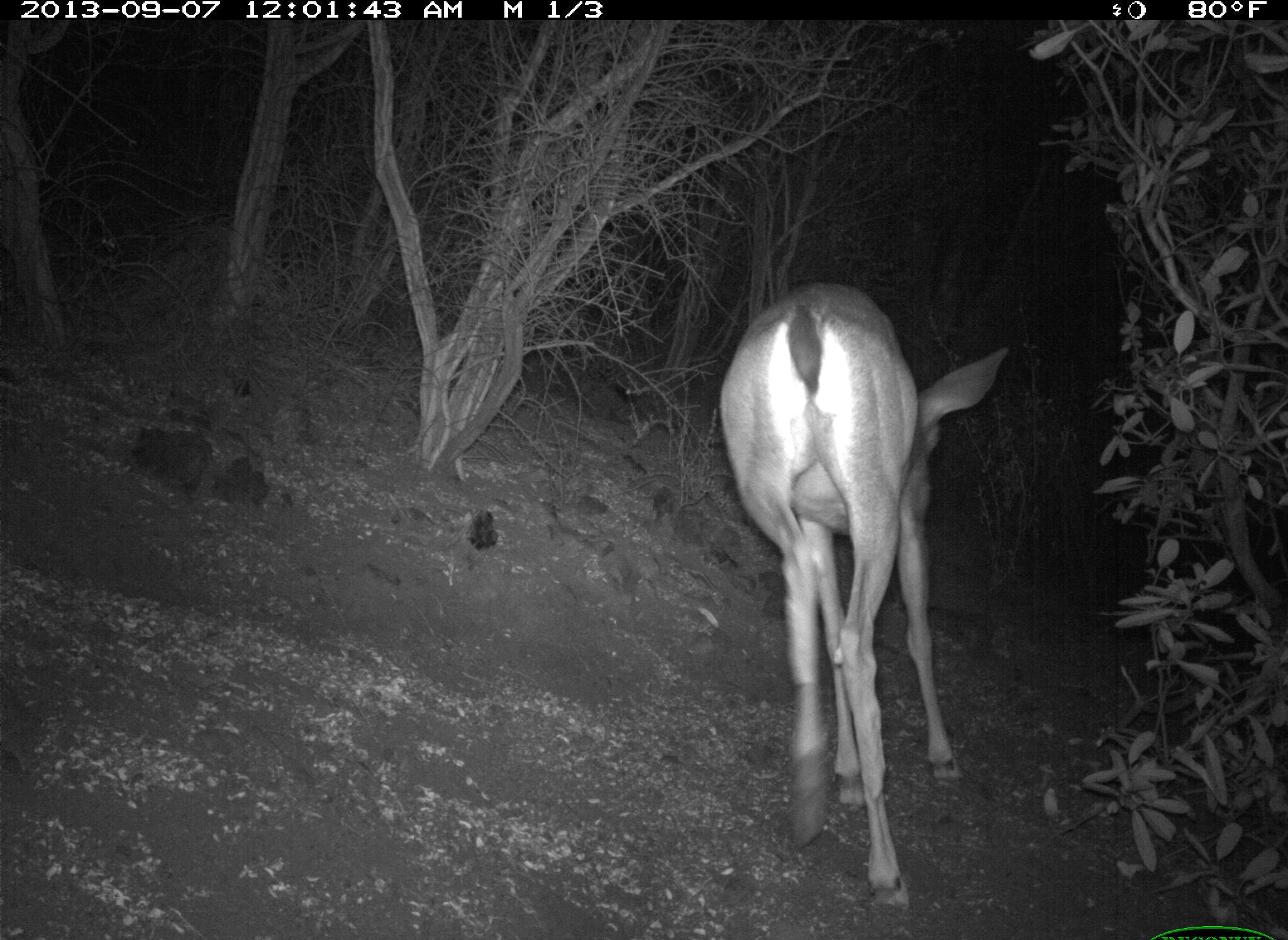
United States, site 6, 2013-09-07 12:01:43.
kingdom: Animalia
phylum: Chordata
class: Mammalia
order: Artiodactyla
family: Cervidae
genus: Odocoileus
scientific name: Odocoileus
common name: deer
Deer (Odocoileus).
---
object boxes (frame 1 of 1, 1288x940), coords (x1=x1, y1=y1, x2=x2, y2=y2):
deer: (x1=717, y1=287, x2=1011, y2=919)